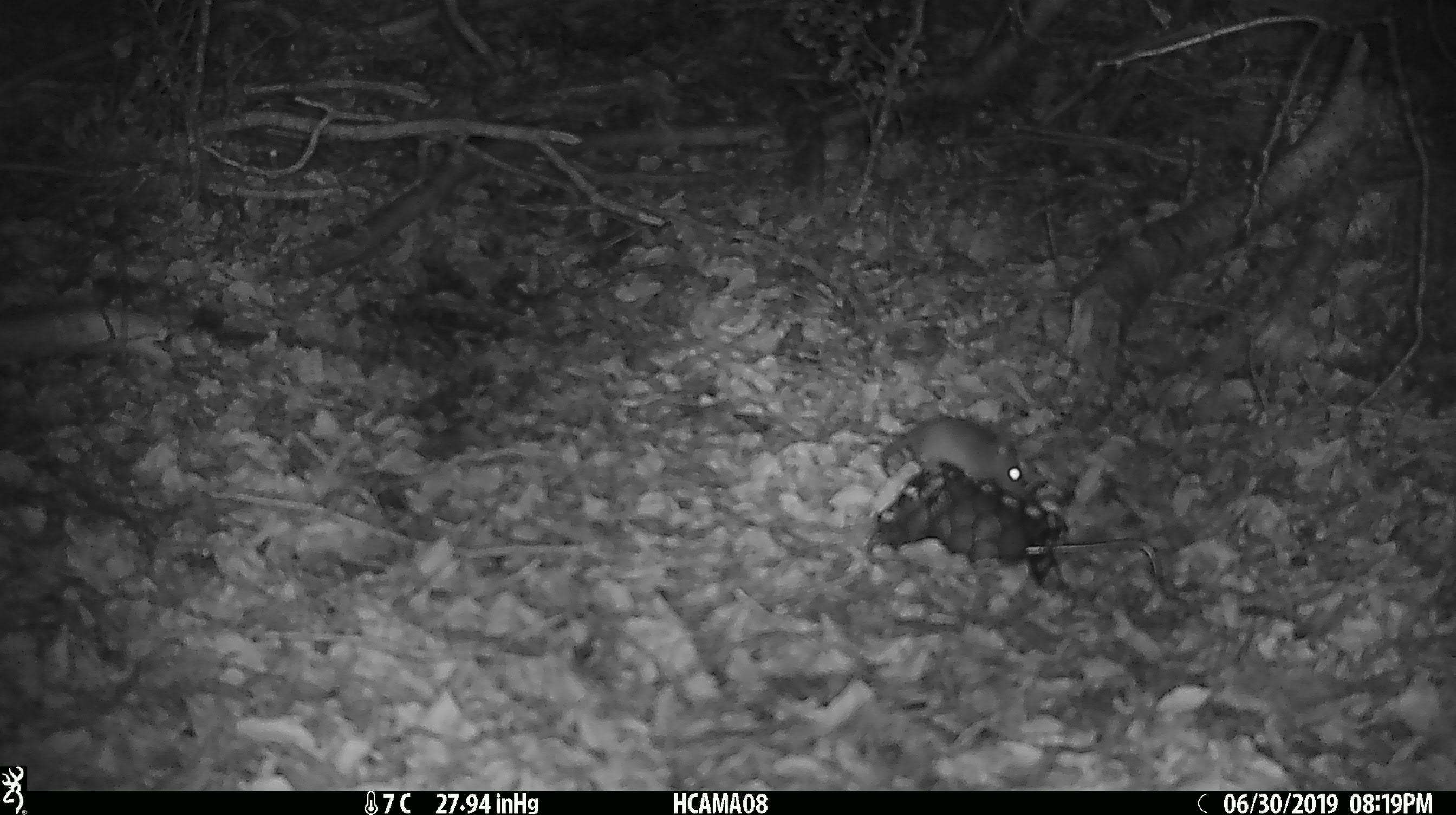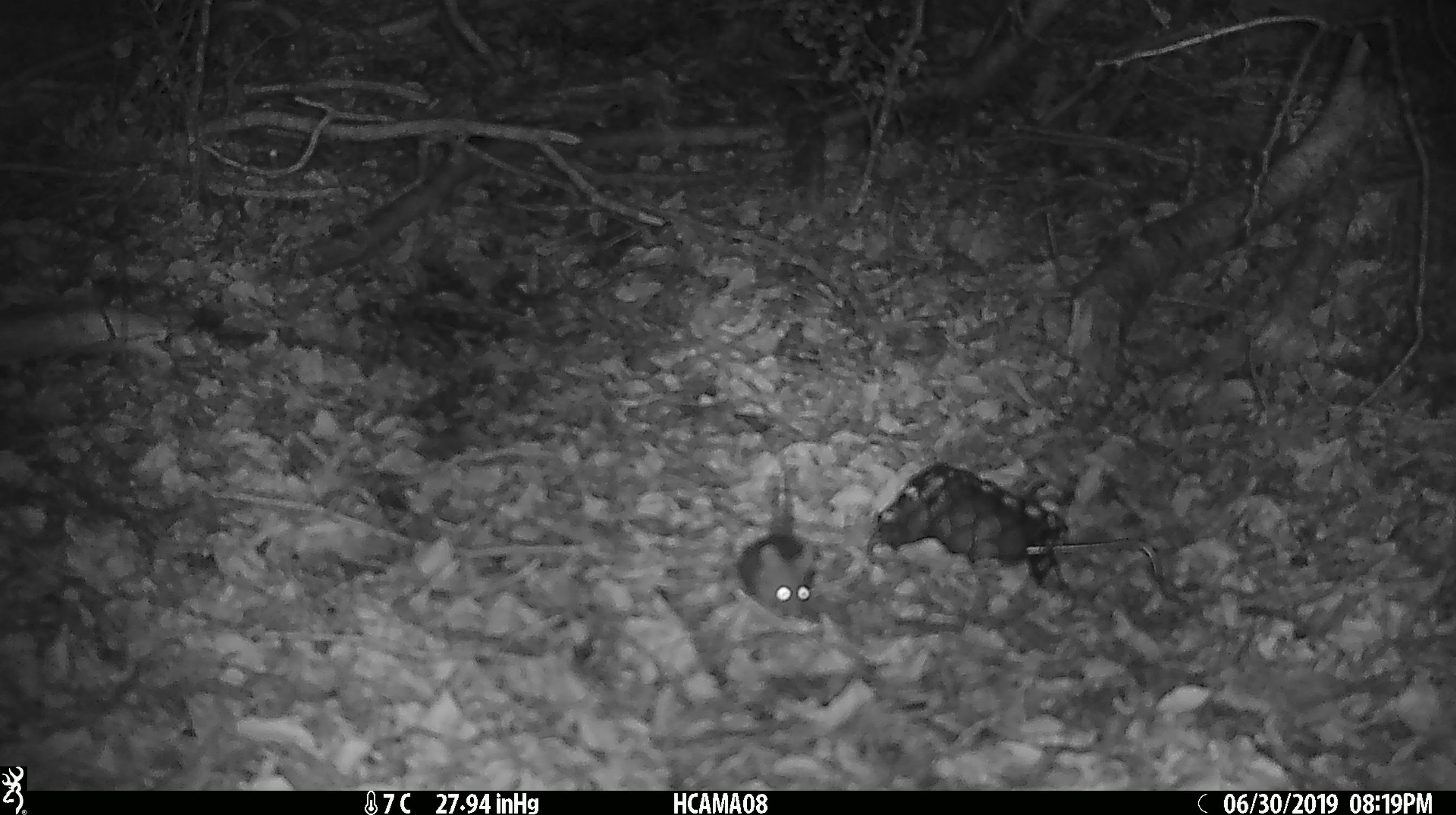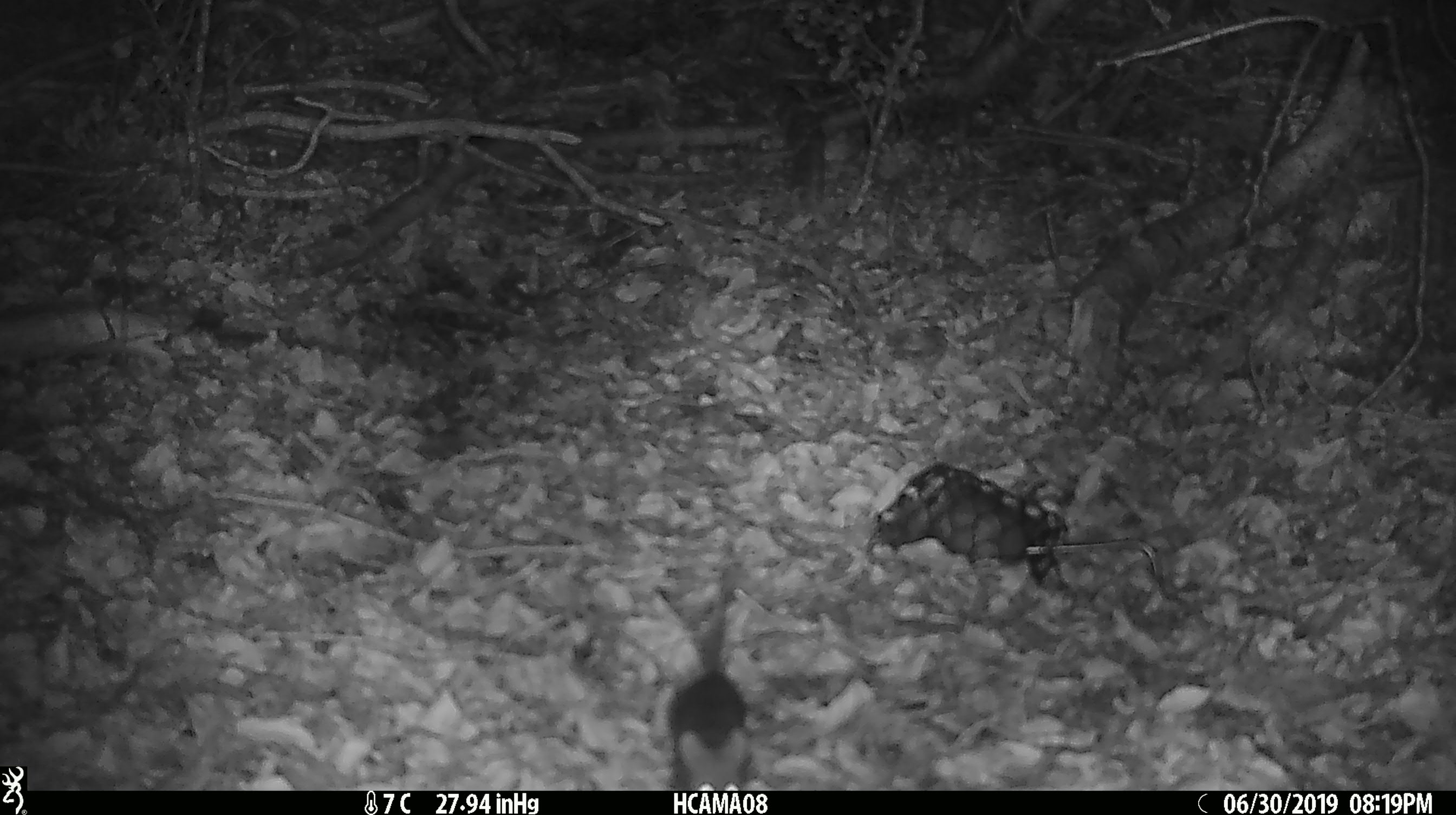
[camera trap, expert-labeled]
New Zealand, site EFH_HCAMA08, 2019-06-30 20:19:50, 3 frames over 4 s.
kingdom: Animalia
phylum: Chordata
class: Mammalia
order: Rodentia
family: Muridae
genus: Mus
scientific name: Mus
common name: mouse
Mouse (Mus).